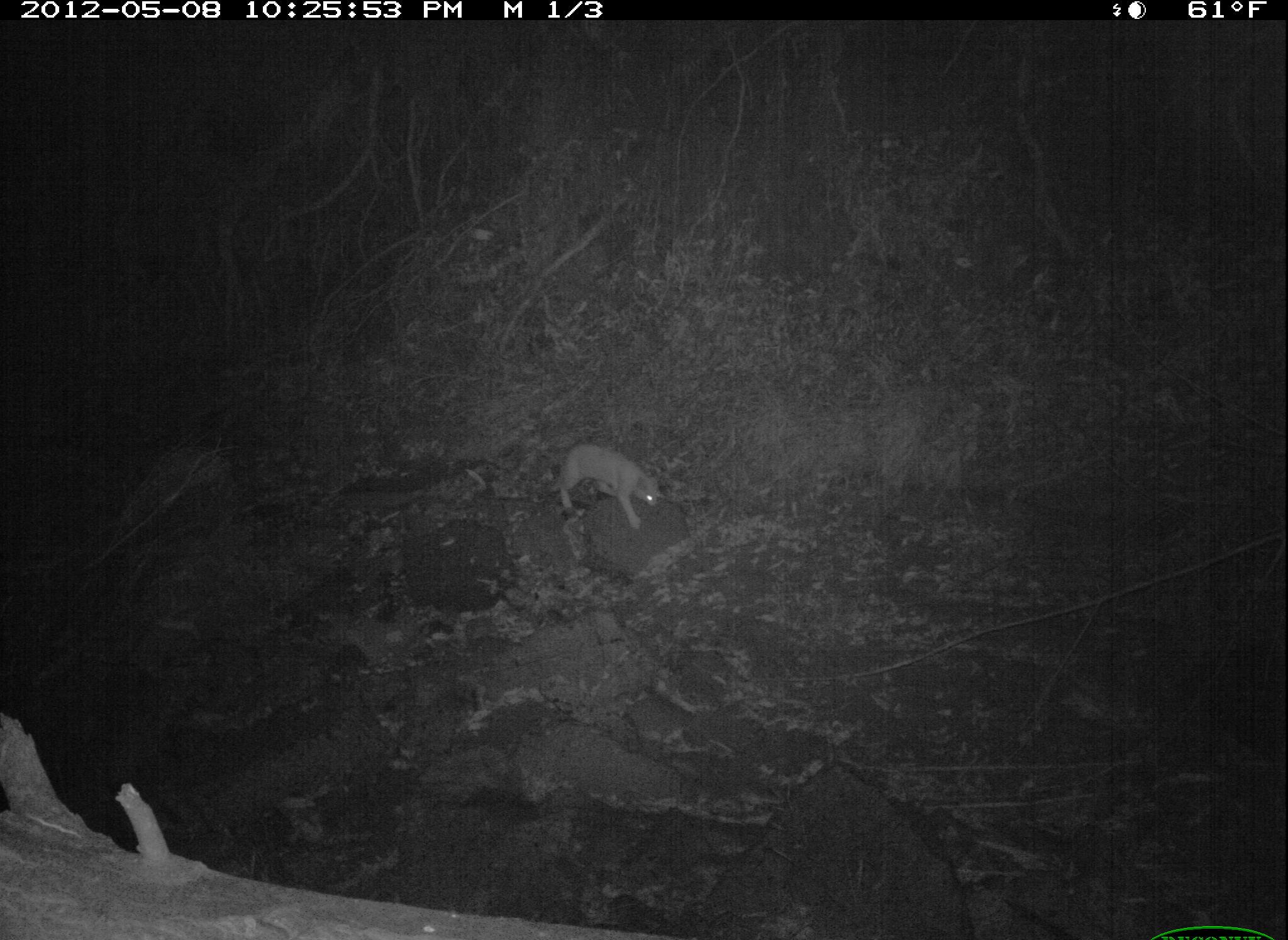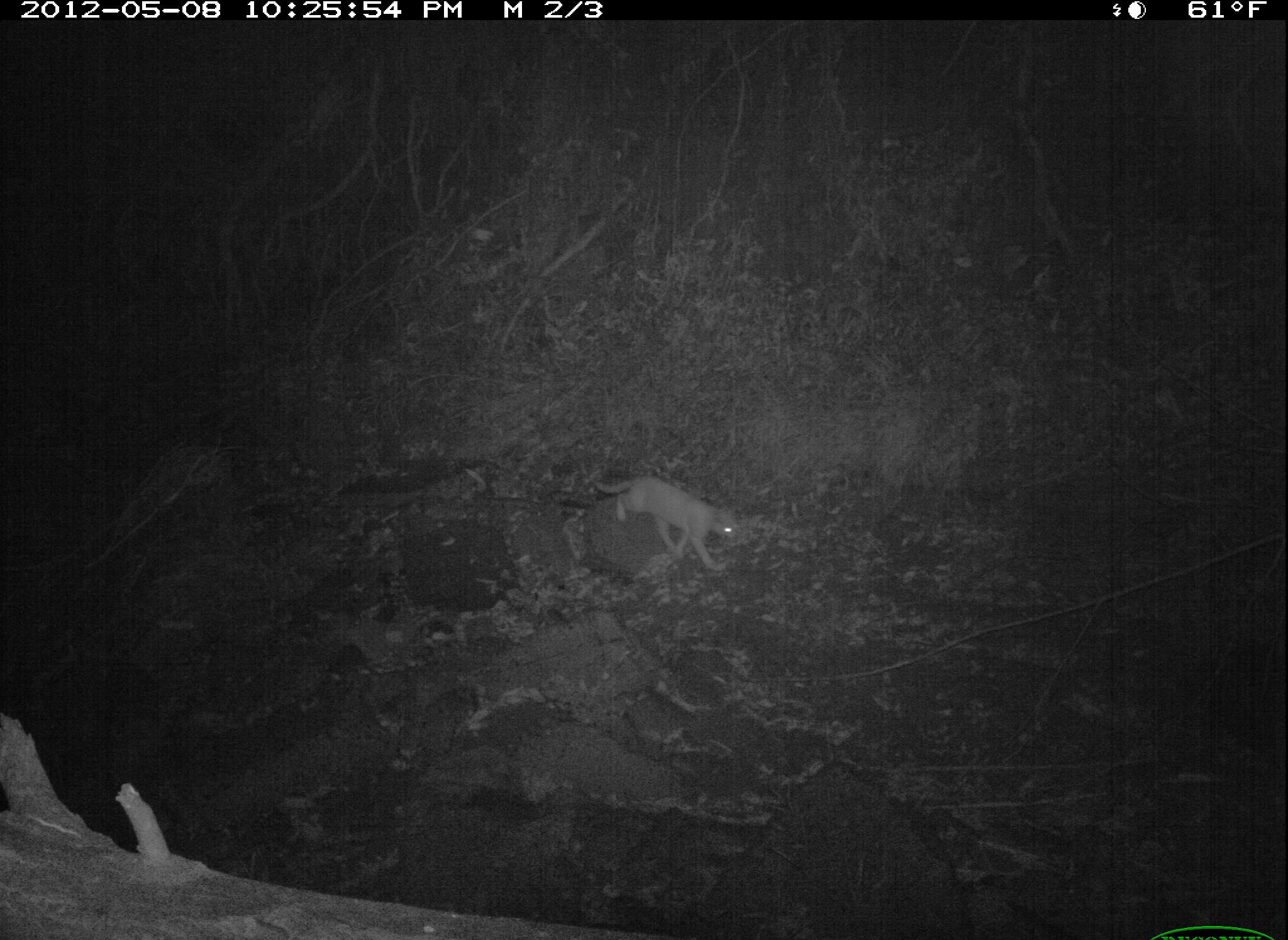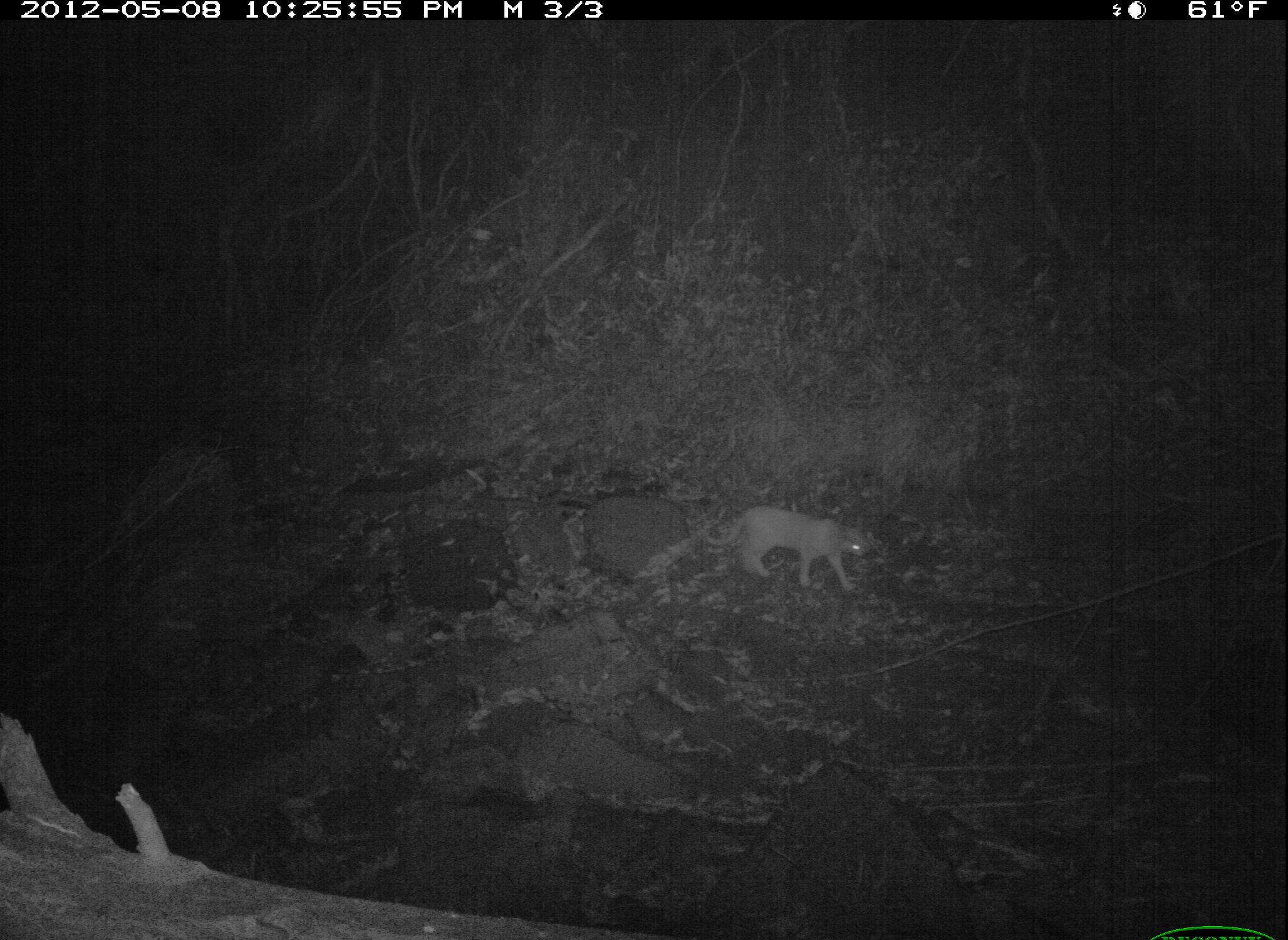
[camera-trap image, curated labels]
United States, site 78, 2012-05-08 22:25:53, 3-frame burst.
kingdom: Animalia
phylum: Chordata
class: Mammalia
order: Carnivora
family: Felidae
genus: Felis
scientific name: Felis catus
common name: cat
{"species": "cat (Felis catus)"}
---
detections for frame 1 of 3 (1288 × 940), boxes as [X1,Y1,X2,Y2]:
cat: [517,414,673,530]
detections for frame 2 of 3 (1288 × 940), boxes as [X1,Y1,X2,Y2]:
cat: [557,461,750,577]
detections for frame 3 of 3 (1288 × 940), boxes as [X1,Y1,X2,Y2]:
cat: [697,490,911,628]